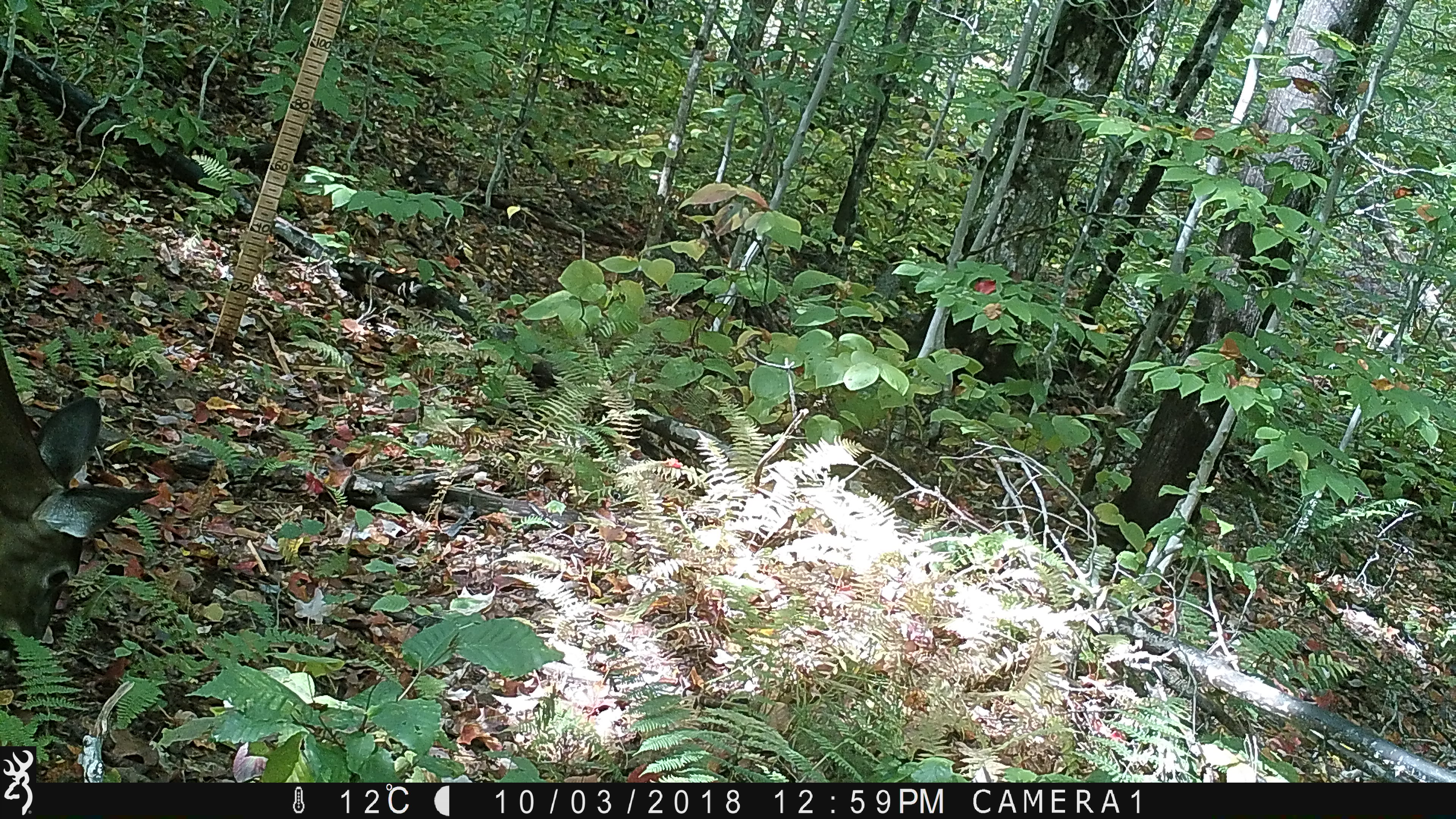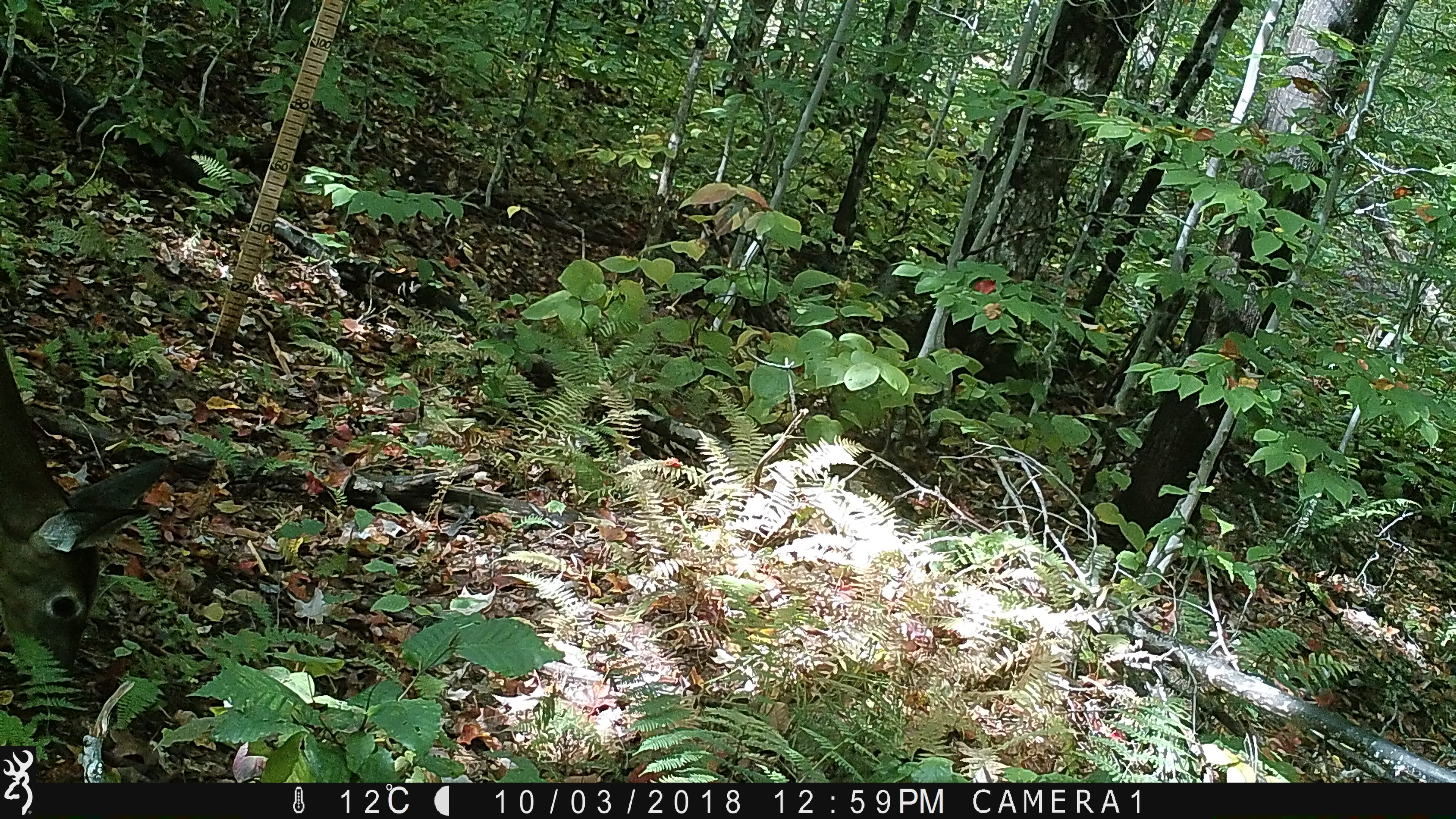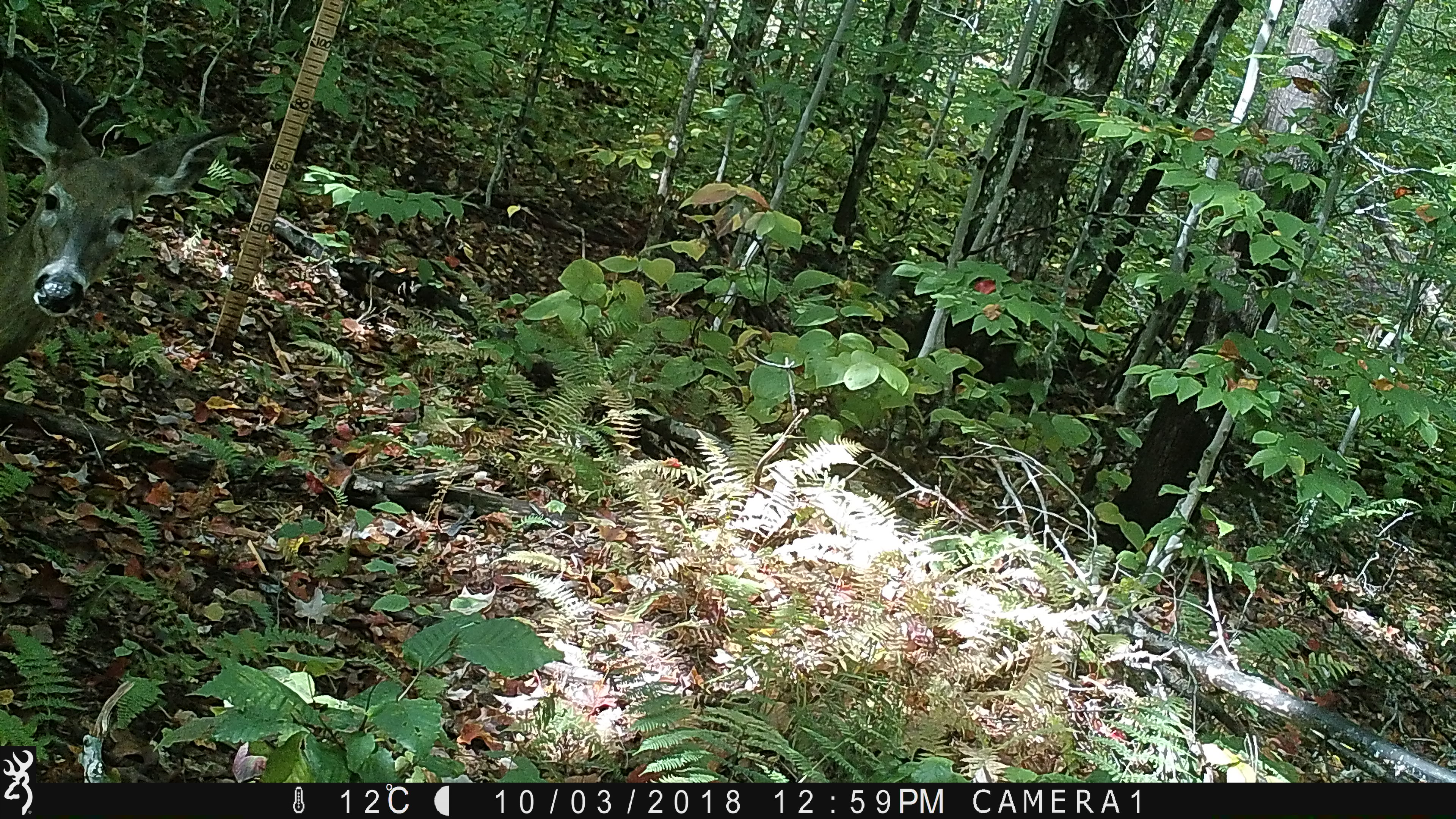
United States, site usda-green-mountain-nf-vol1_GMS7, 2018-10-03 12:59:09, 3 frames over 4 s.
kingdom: Animalia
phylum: Chordata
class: Mammalia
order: Artiodactyla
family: Cervidae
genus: Odocoileus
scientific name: Odocoileus virginianus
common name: white-tailed deer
White-tailed deer (Odocoileus virginianus).